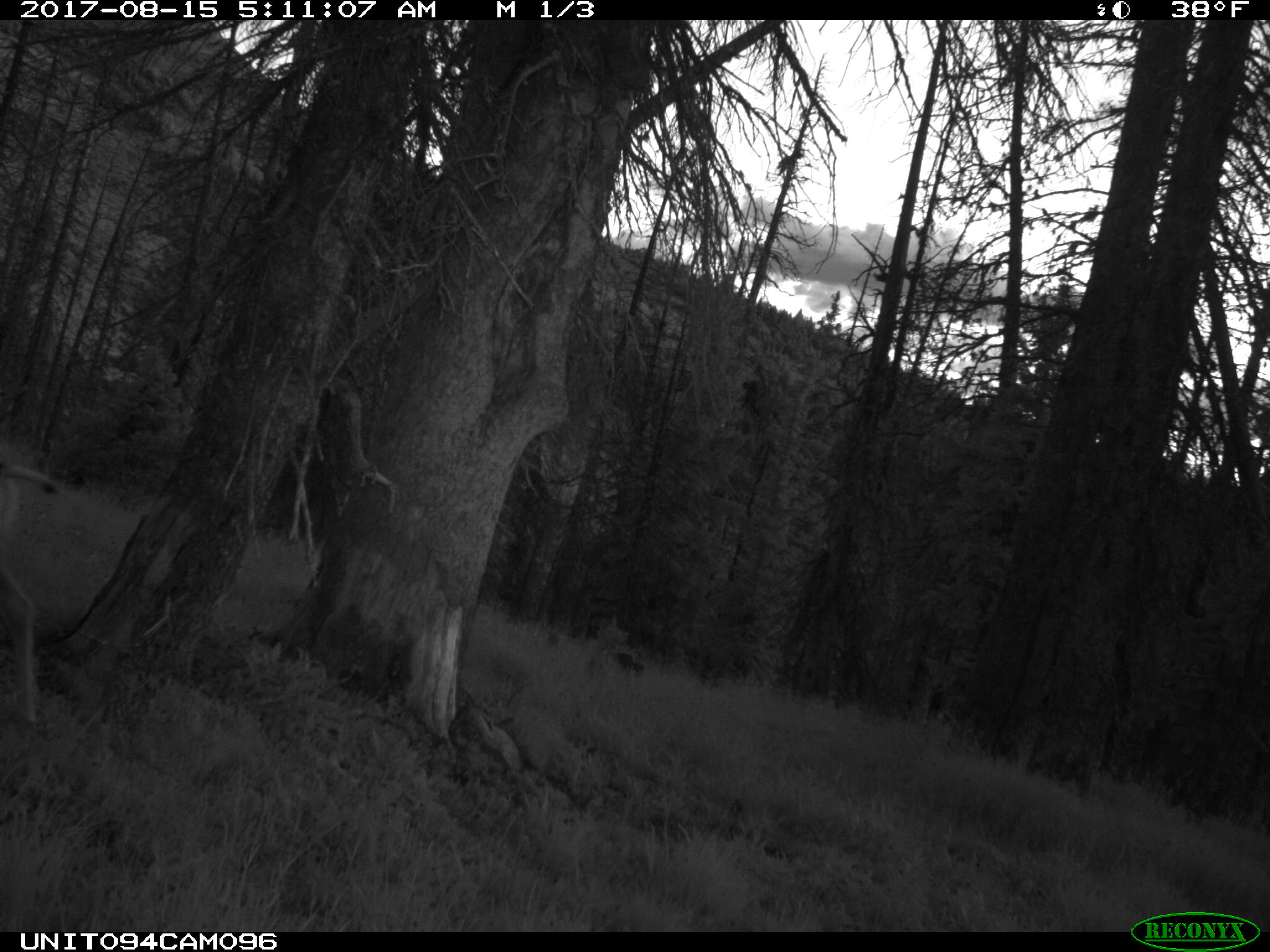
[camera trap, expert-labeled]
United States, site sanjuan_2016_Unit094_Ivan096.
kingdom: Animalia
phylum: Chordata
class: Mammalia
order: Artiodactyla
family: Cervidae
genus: Odocoileus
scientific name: Odocoileus hemionus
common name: mule deer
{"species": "Odocoileus hemionus (mule deer)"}